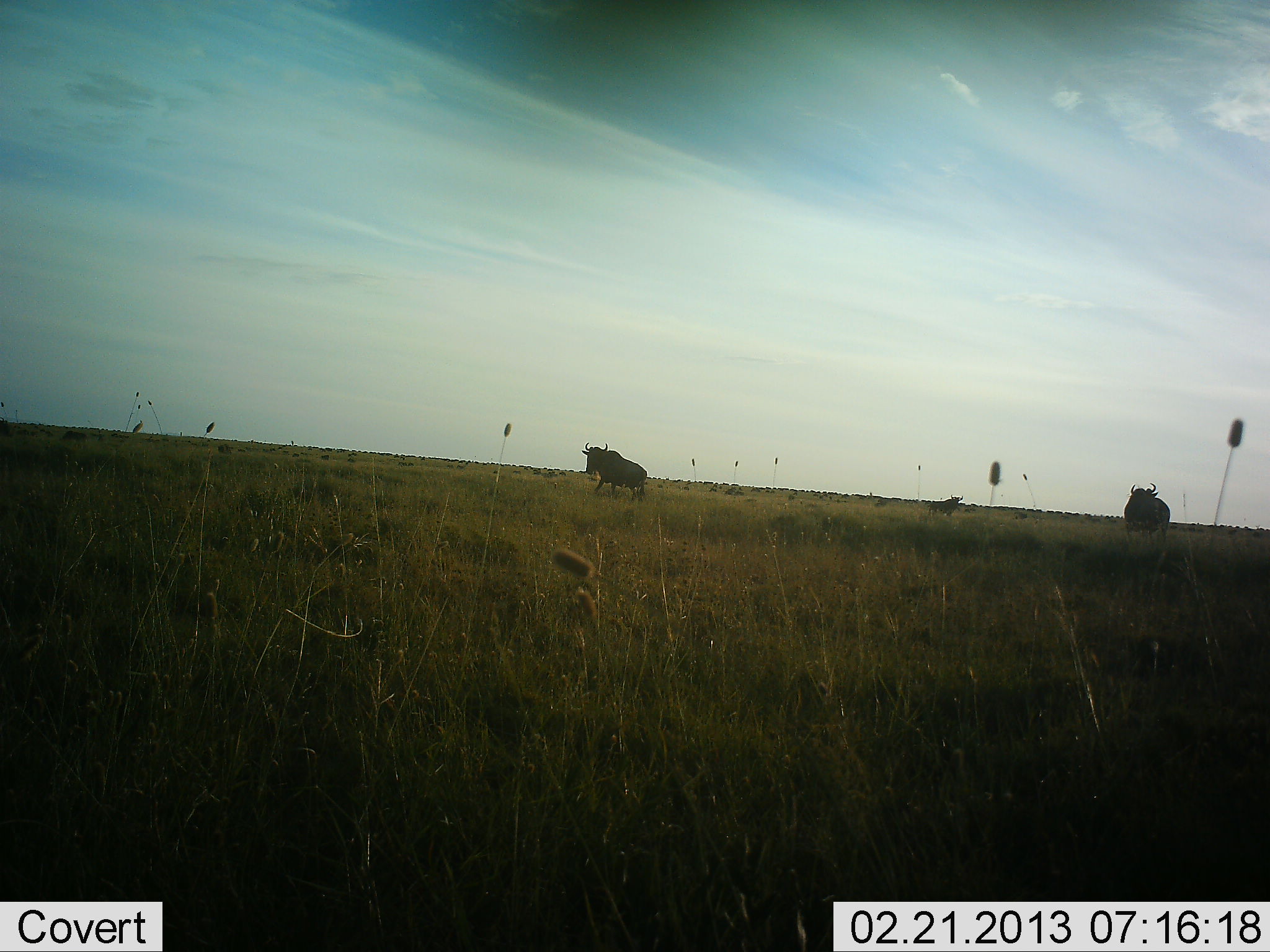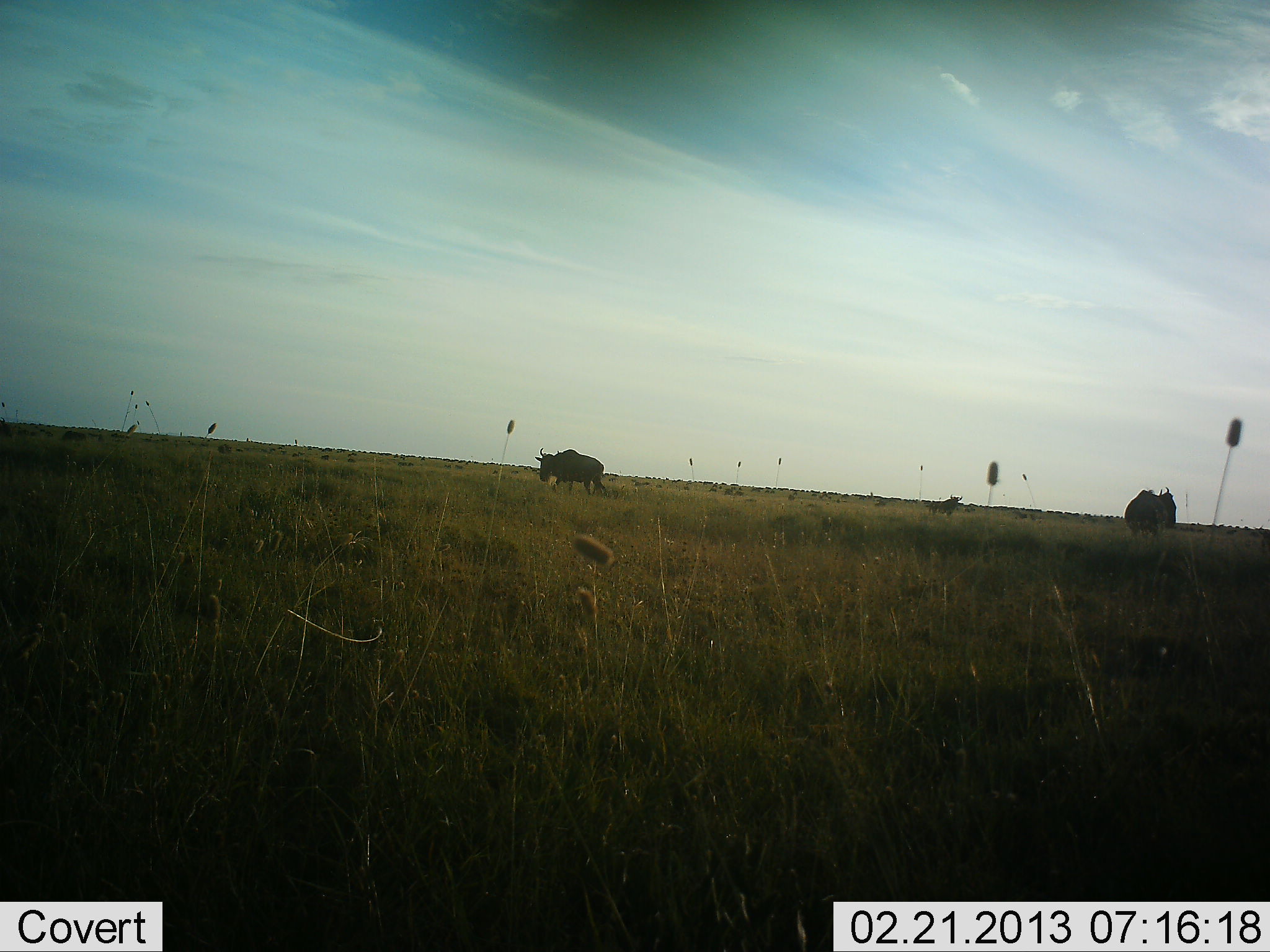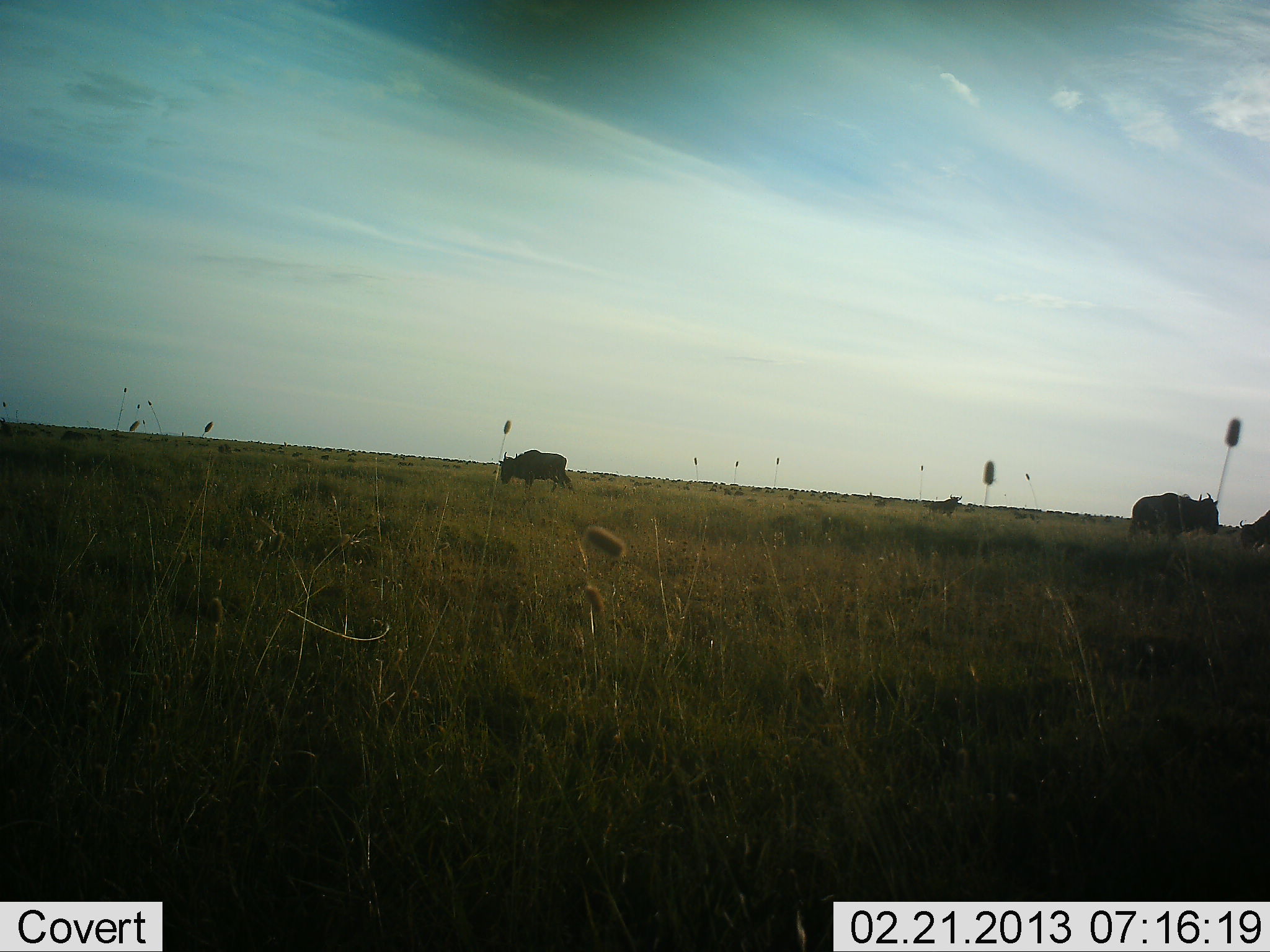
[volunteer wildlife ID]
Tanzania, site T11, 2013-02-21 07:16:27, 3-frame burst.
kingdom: Animalia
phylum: Chordata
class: Mammalia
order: Artiodactyla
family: Bovidae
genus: Connochaetes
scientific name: Connochaetes taurinus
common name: blue wildebeest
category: wildebeest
Wildebeest (blue wildebeest) (Connochaetes taurinus), count 3. Behavior (volunteer vote fractions): standing 32%, resting 0%, moving 84%, interacting 0%. Young present (vote fraction): 0%. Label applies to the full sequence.